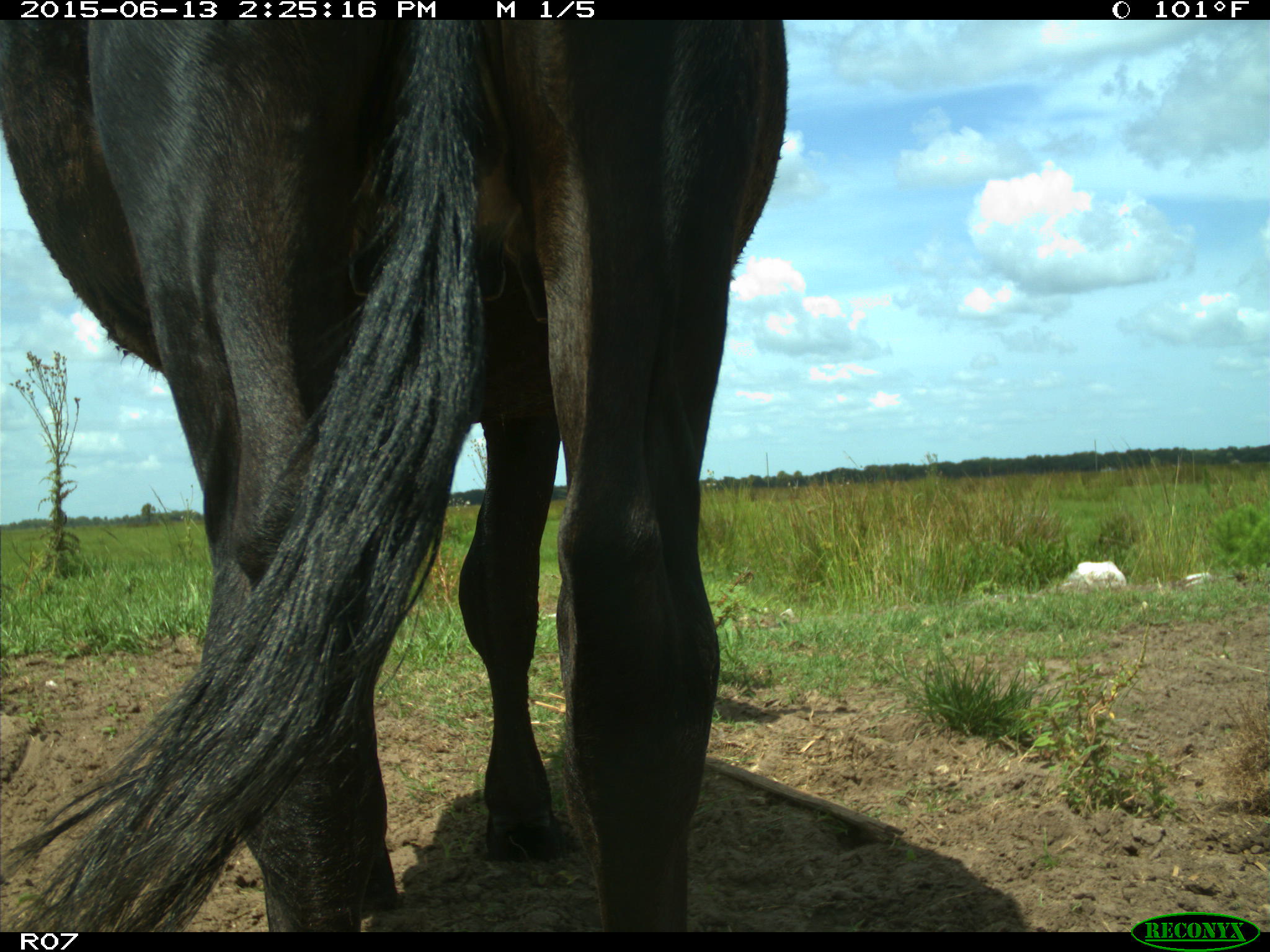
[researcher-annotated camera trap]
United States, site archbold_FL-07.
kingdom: Animalia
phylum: Chordata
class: Mammalia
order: Artiodactyla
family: Bovidae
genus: Bos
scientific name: Bos taurus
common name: domestic cow